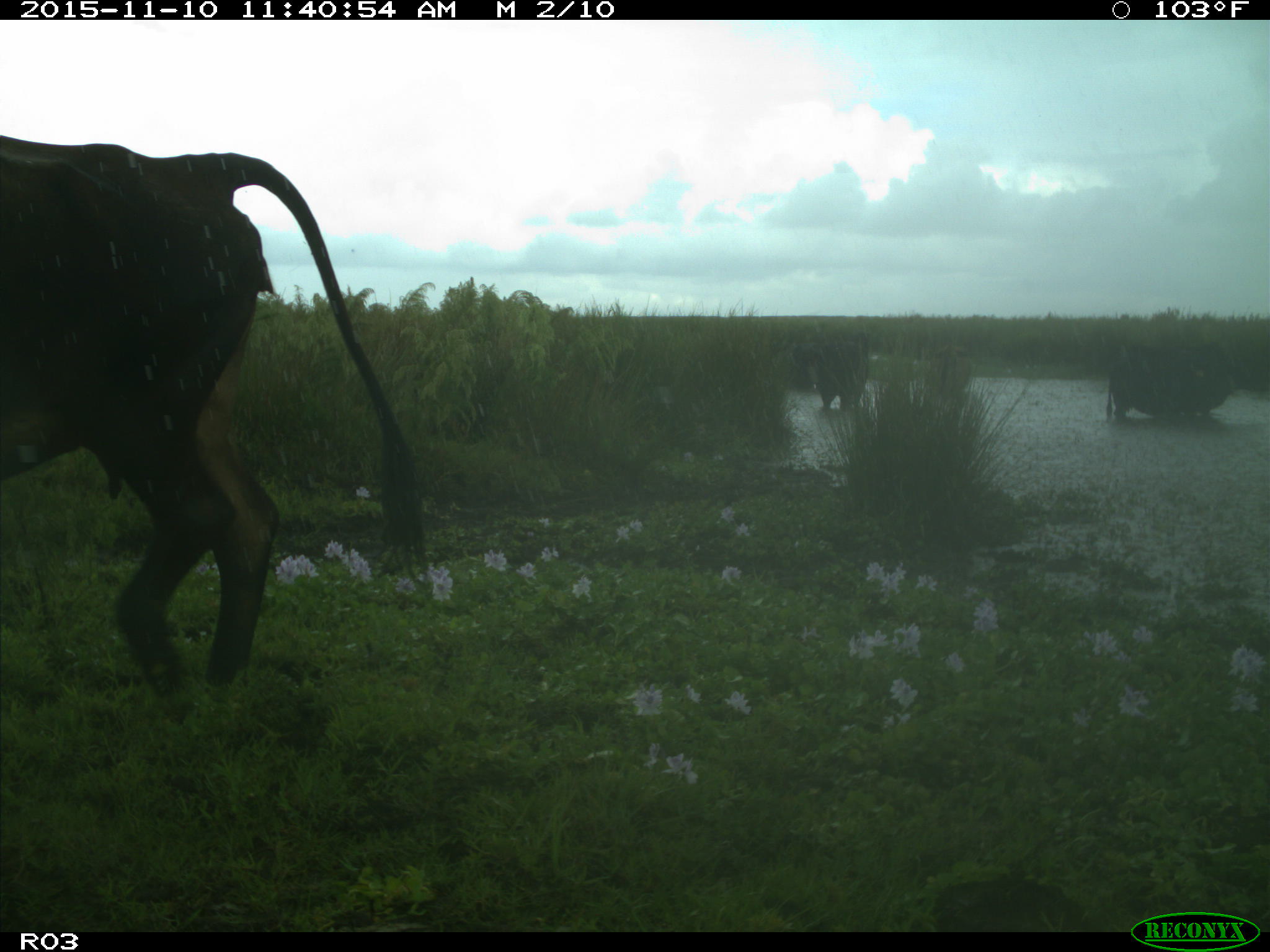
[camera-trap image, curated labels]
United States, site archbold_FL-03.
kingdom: Animalia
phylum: Chordata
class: Mammalia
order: Artiodactyla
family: Bovidae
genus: Bos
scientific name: Bos taurus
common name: domestic cow